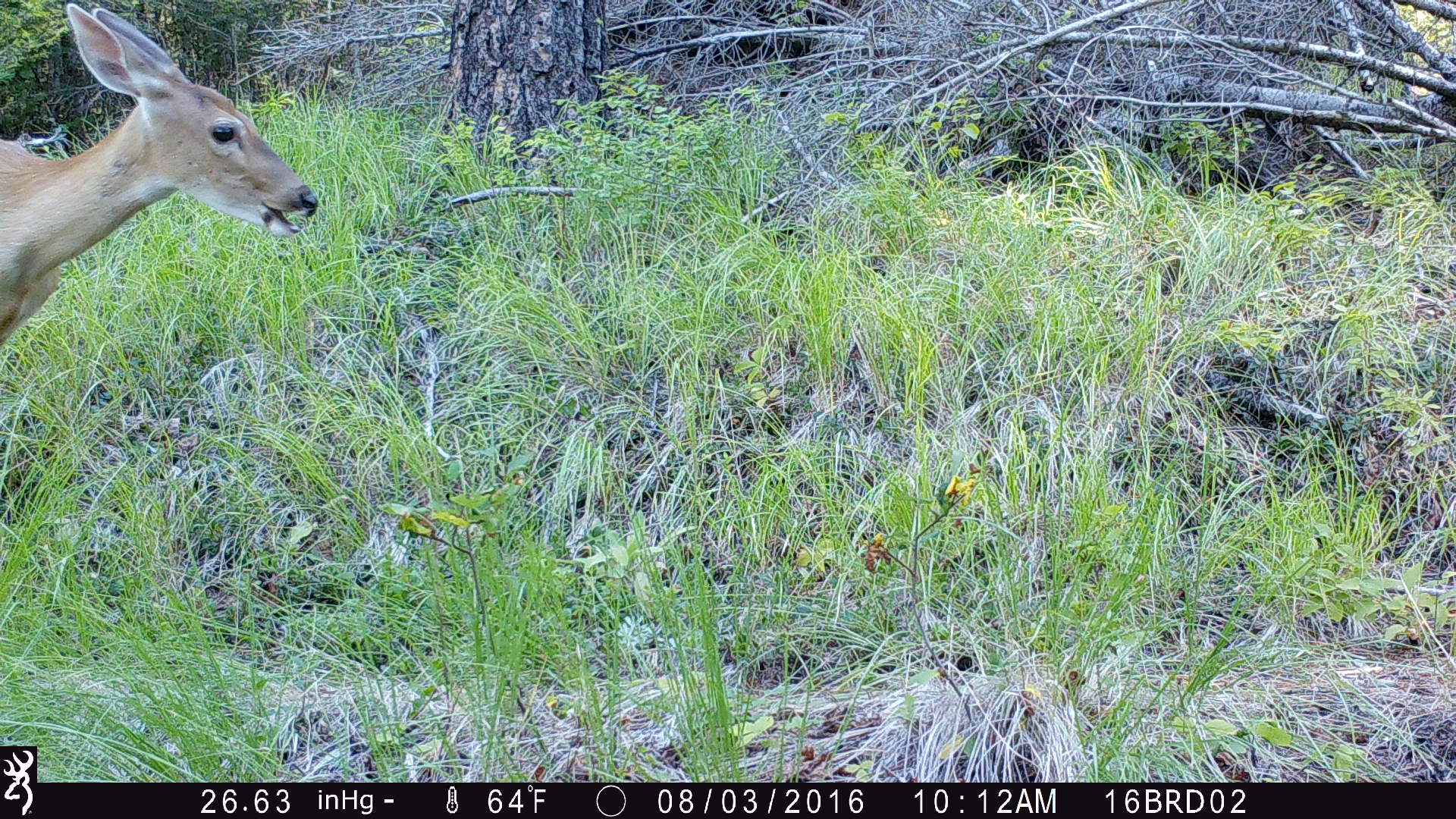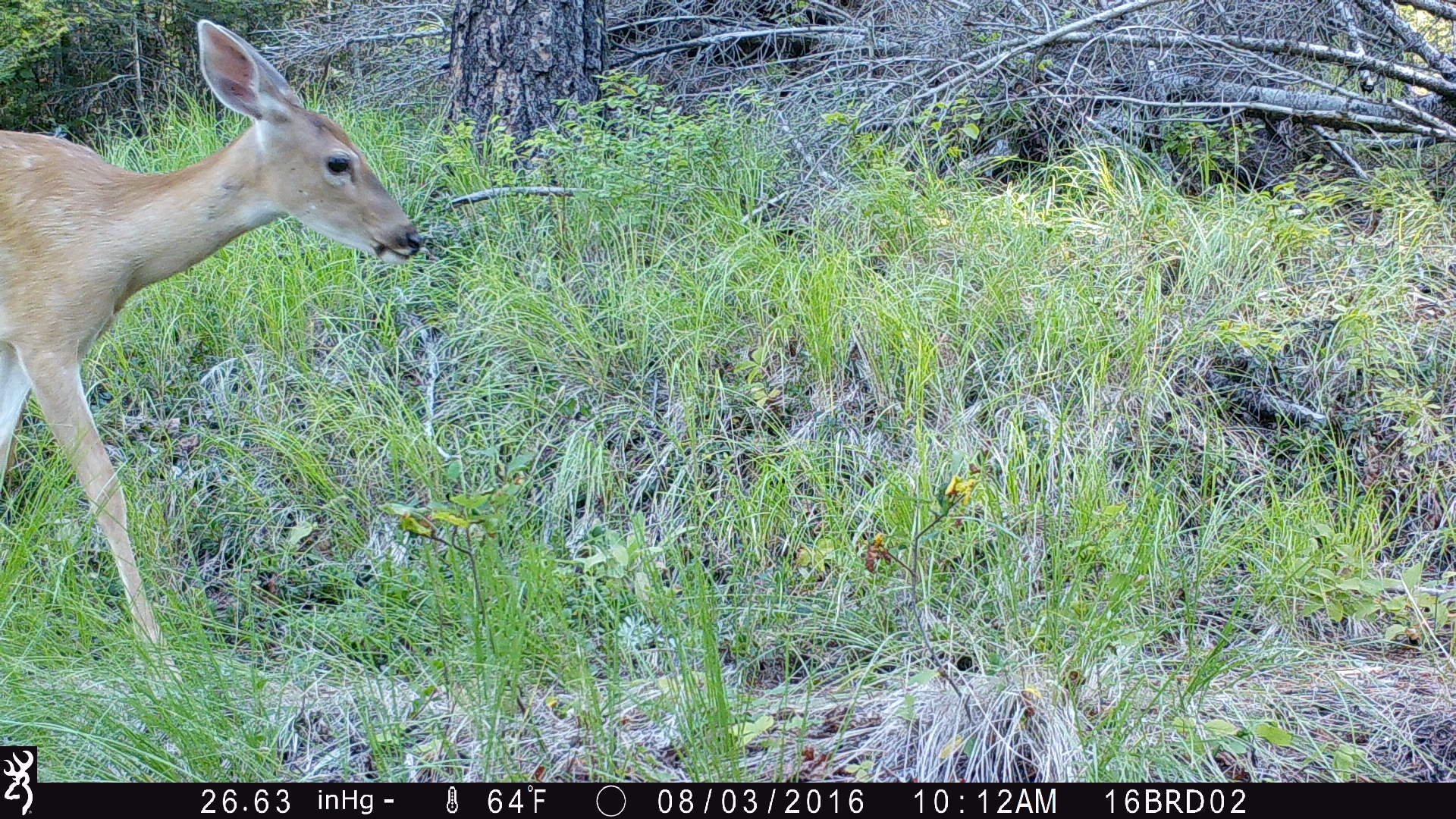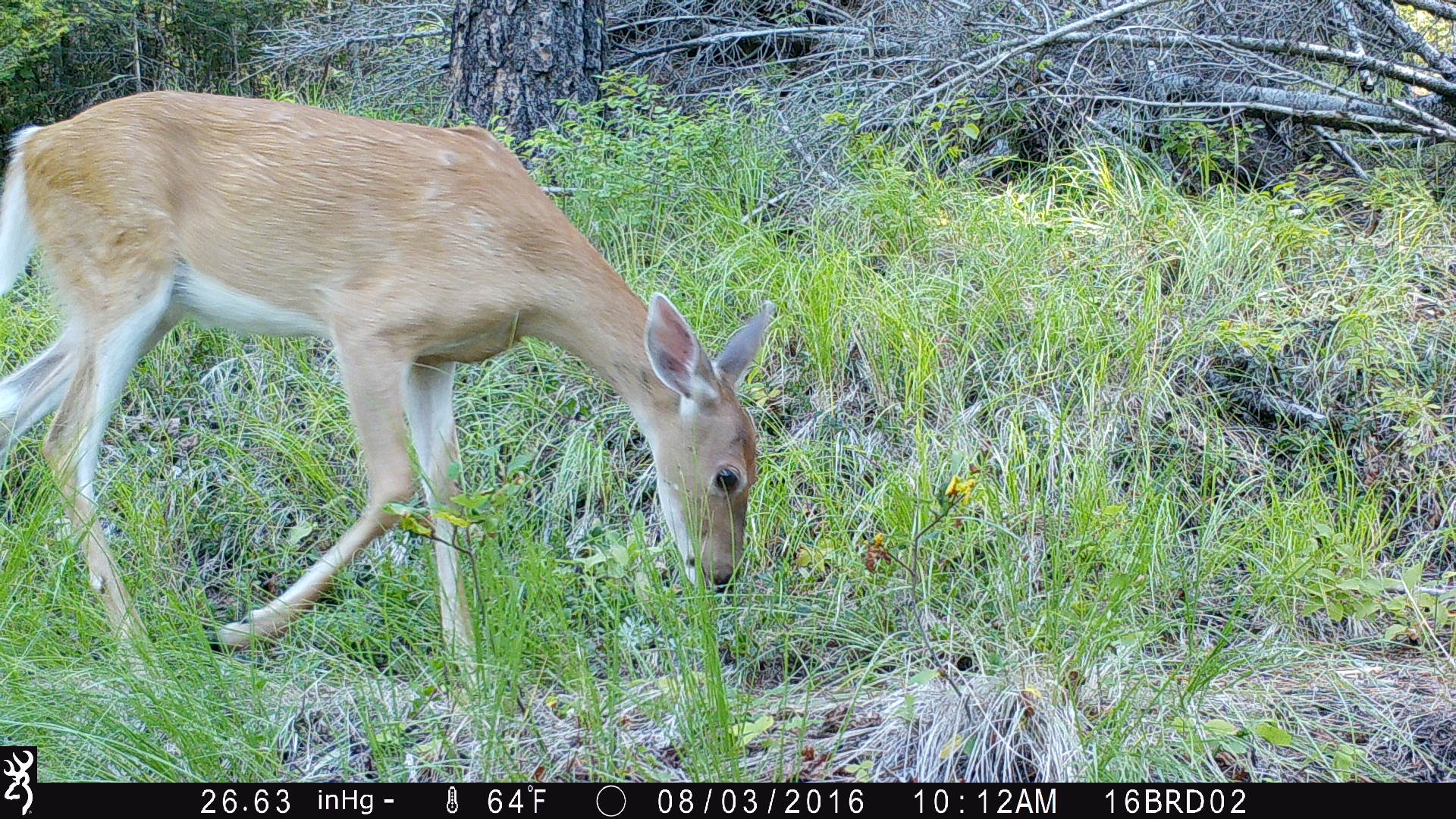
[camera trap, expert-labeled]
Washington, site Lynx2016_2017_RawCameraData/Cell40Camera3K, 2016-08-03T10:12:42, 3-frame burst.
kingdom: Animalia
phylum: Chordata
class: Mammalia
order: Artiodactyla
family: Cervidae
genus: Odocoileus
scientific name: Odocoileus virginianus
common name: white-tailed deer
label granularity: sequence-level